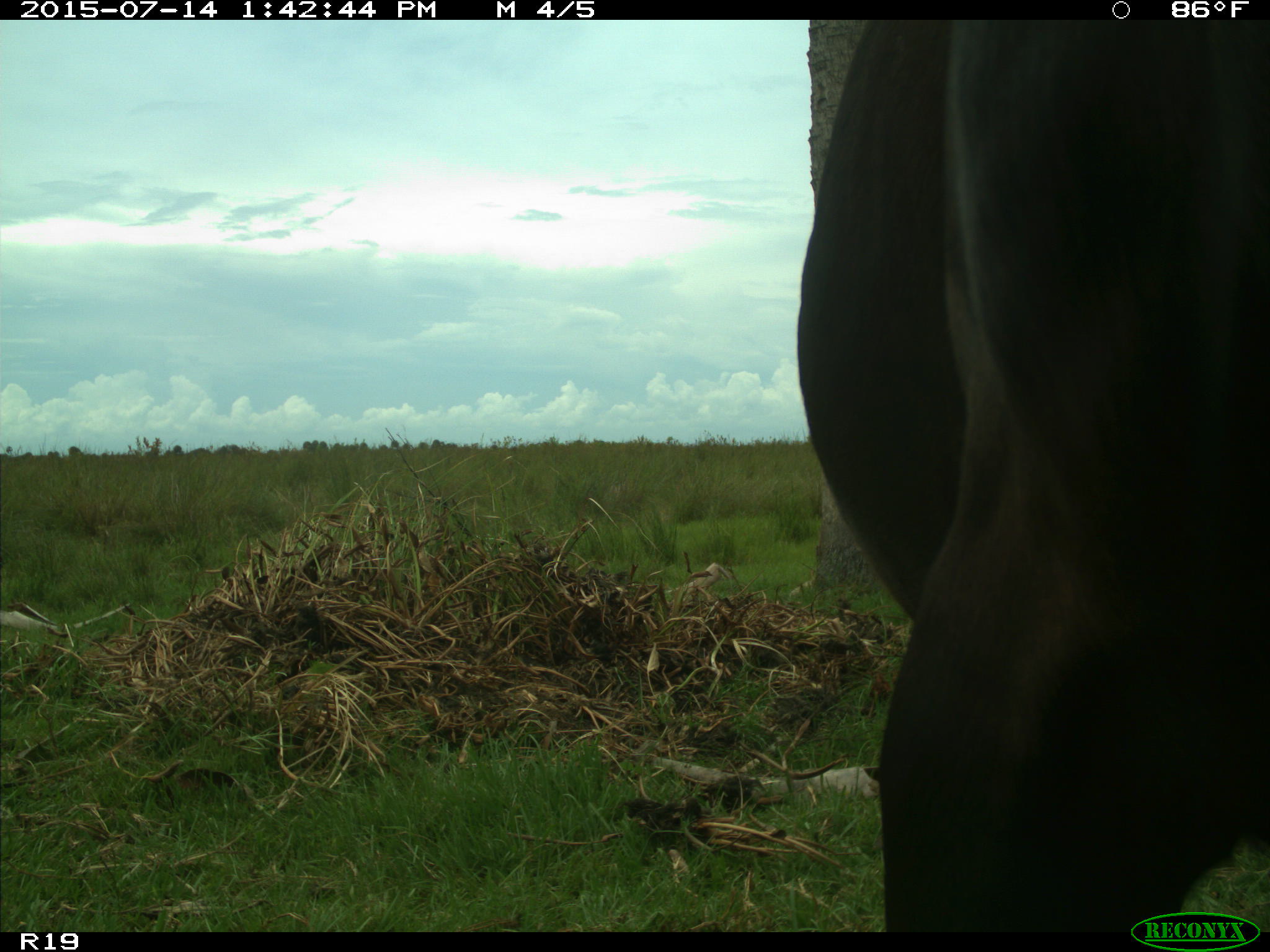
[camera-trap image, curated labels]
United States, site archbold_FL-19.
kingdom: Animalia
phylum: Chordata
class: Mammalia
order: Artiodactyla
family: Bovidae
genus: Bos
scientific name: Bos taurus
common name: domestic cow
Bos taurus (domestic cow).